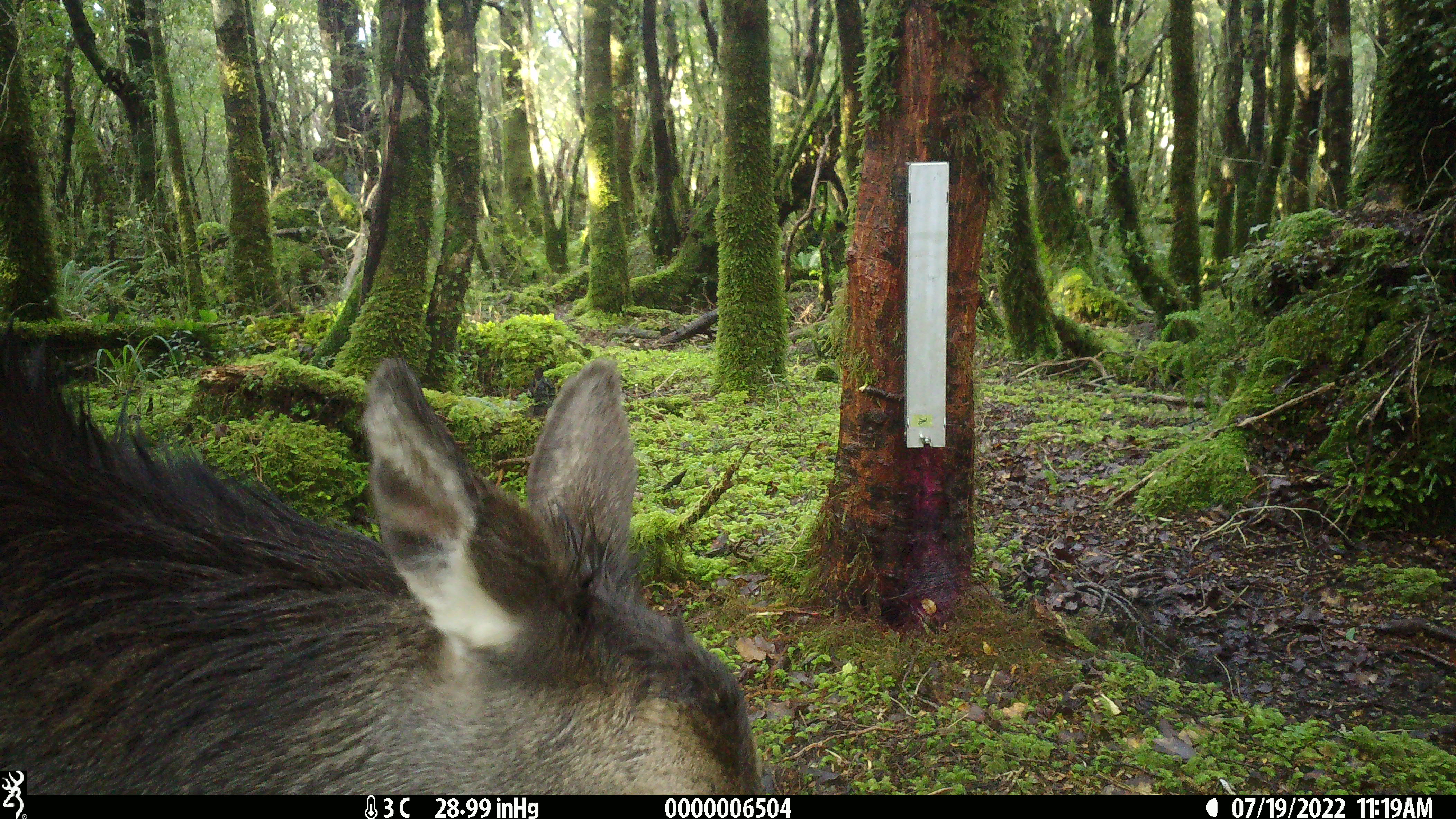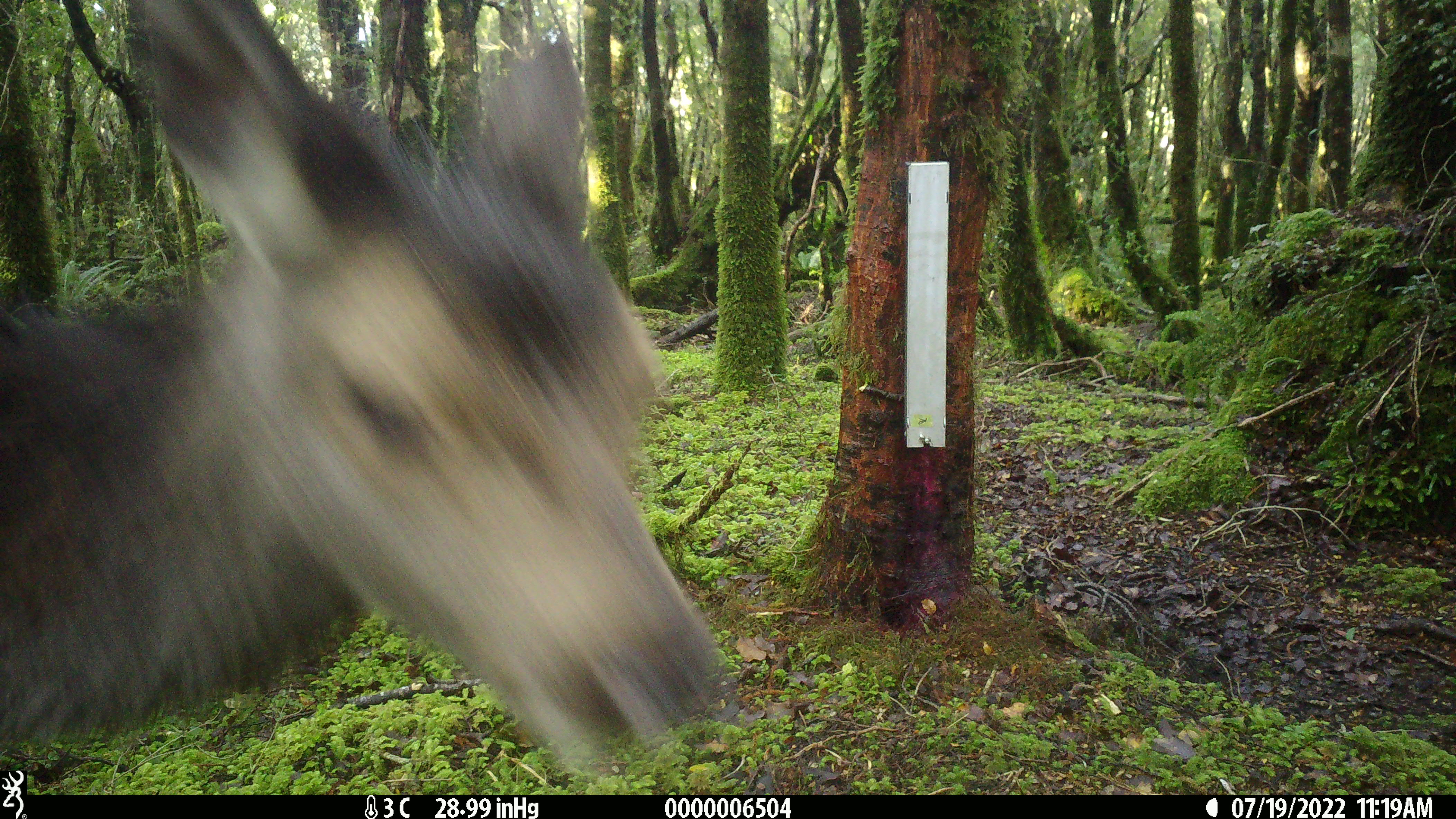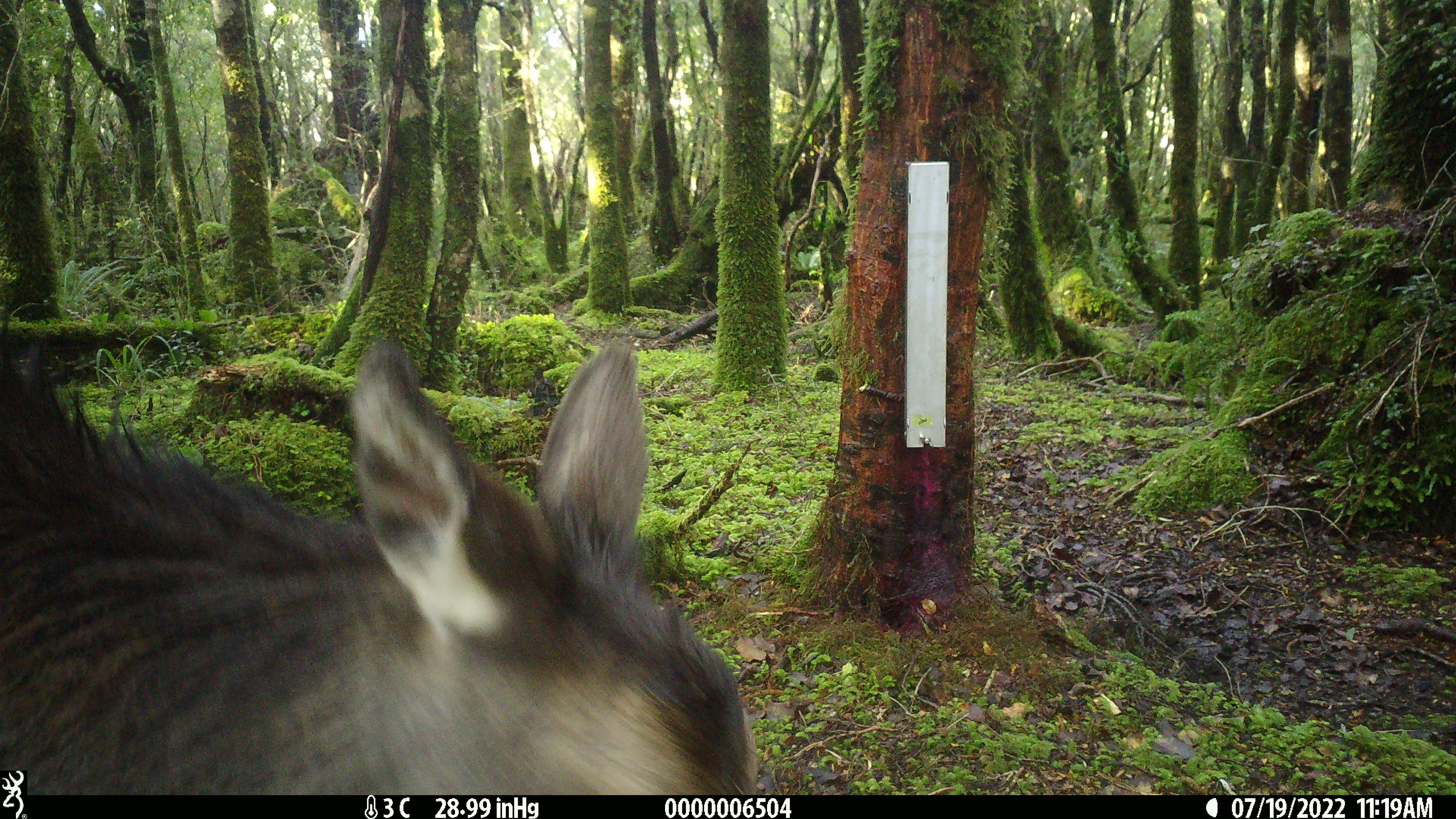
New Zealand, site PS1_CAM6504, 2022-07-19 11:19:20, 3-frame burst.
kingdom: Animalia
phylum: Chordata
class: Mammalia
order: Artiodactyla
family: Cervidae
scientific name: Cervidae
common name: deer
Deer (Cervidae).